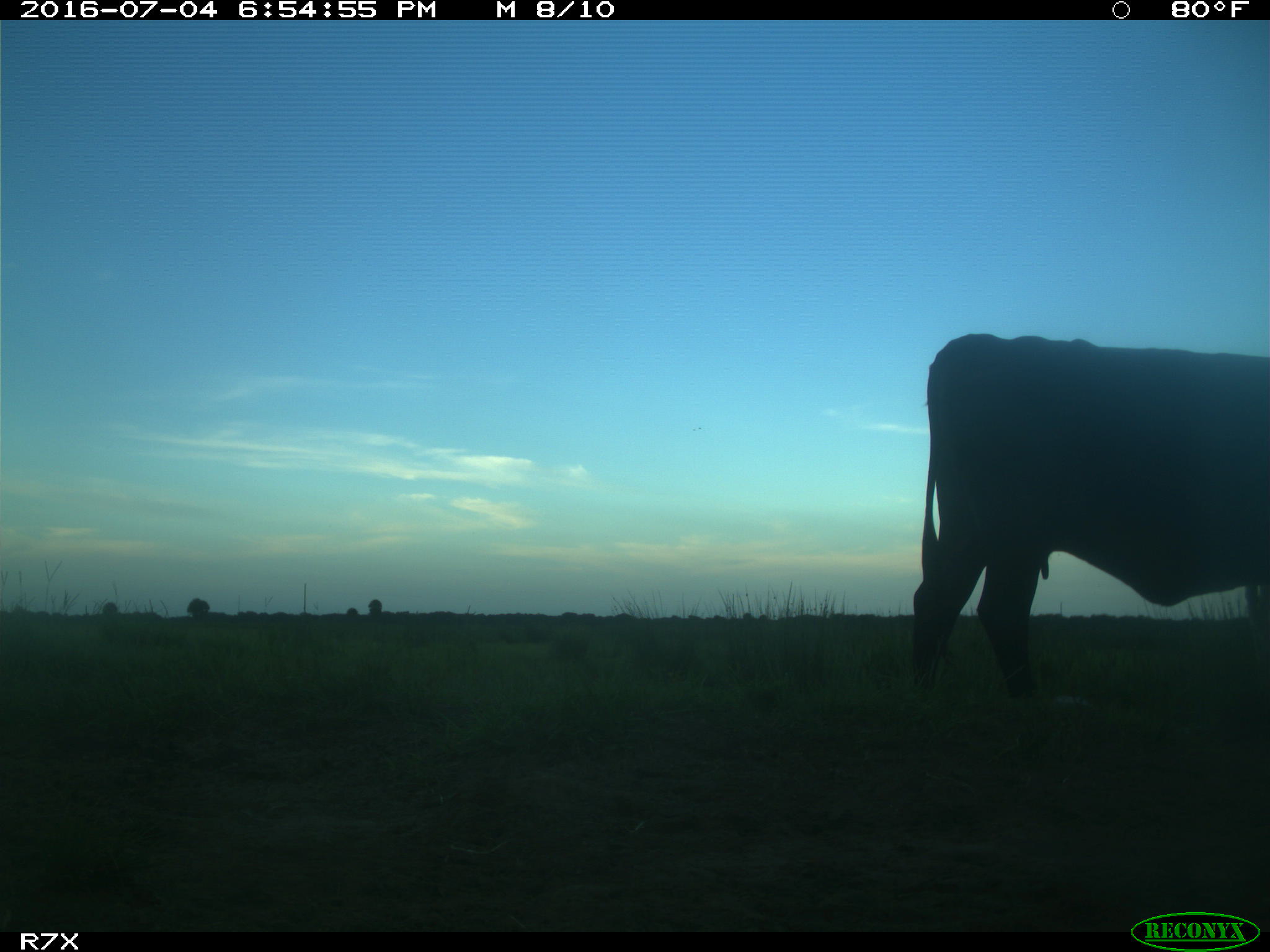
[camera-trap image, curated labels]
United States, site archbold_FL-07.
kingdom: Animalia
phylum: Chordata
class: Mammalia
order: Artiodactyla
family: Bovidae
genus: Bos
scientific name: Bos taurus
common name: domestic cow